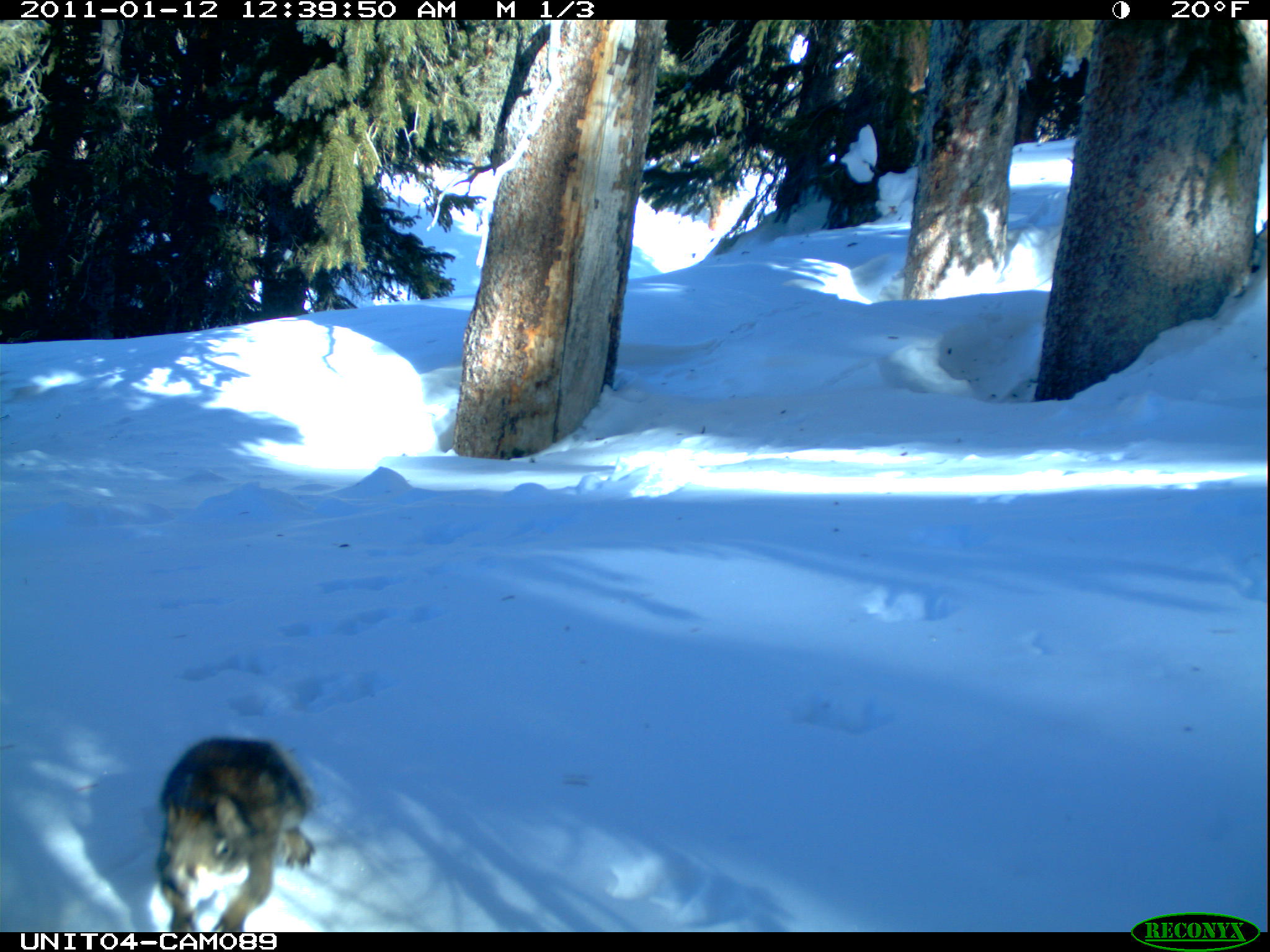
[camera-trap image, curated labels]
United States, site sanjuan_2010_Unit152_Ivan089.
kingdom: Animalia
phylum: Chordata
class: Mammalia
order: Rodentia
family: Sciuridae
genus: Tamiasciurus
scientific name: Tamiasciurus hudsonicus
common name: american red squirrel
Tamiasciurus hudsonicus (american red squirrel).